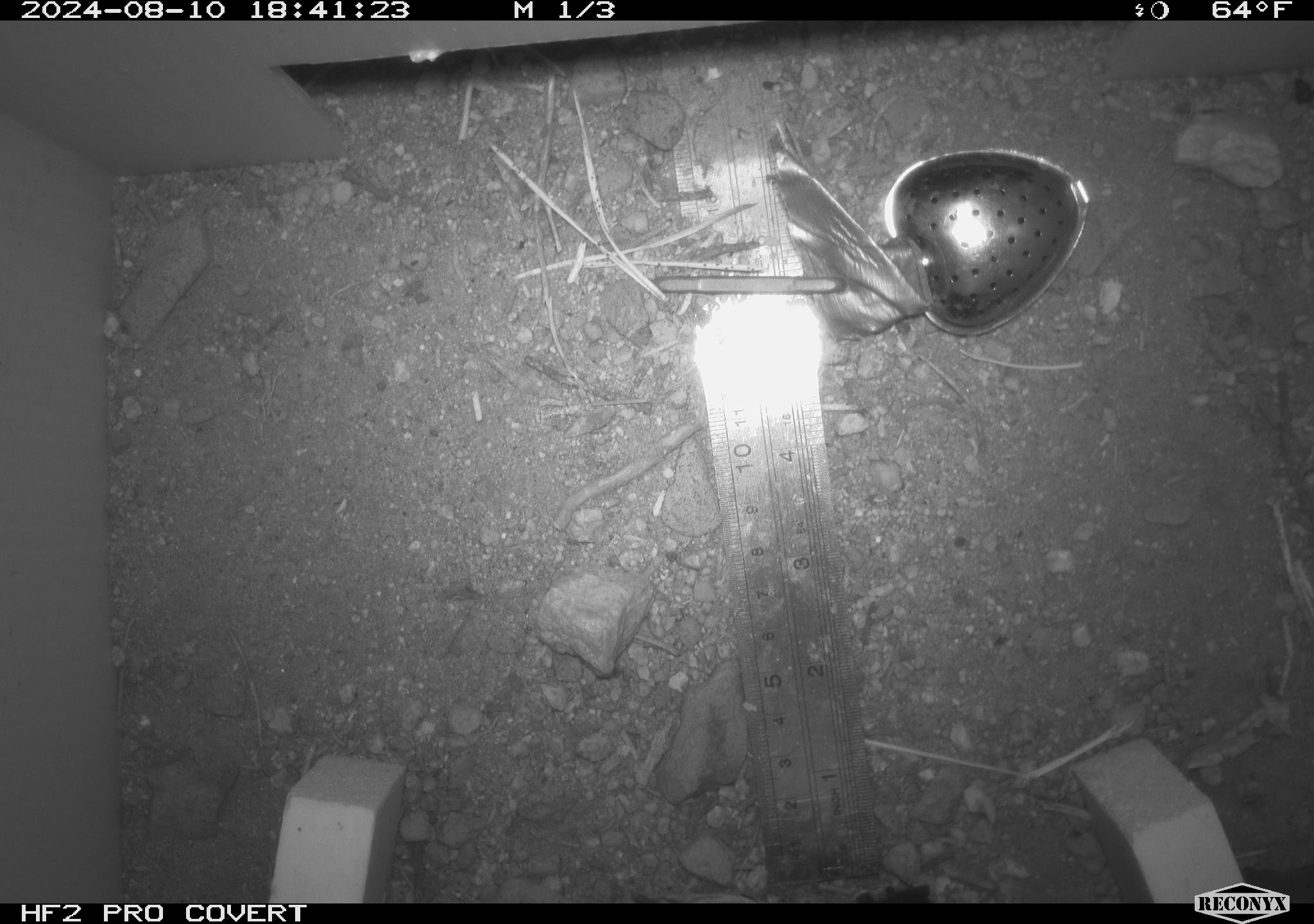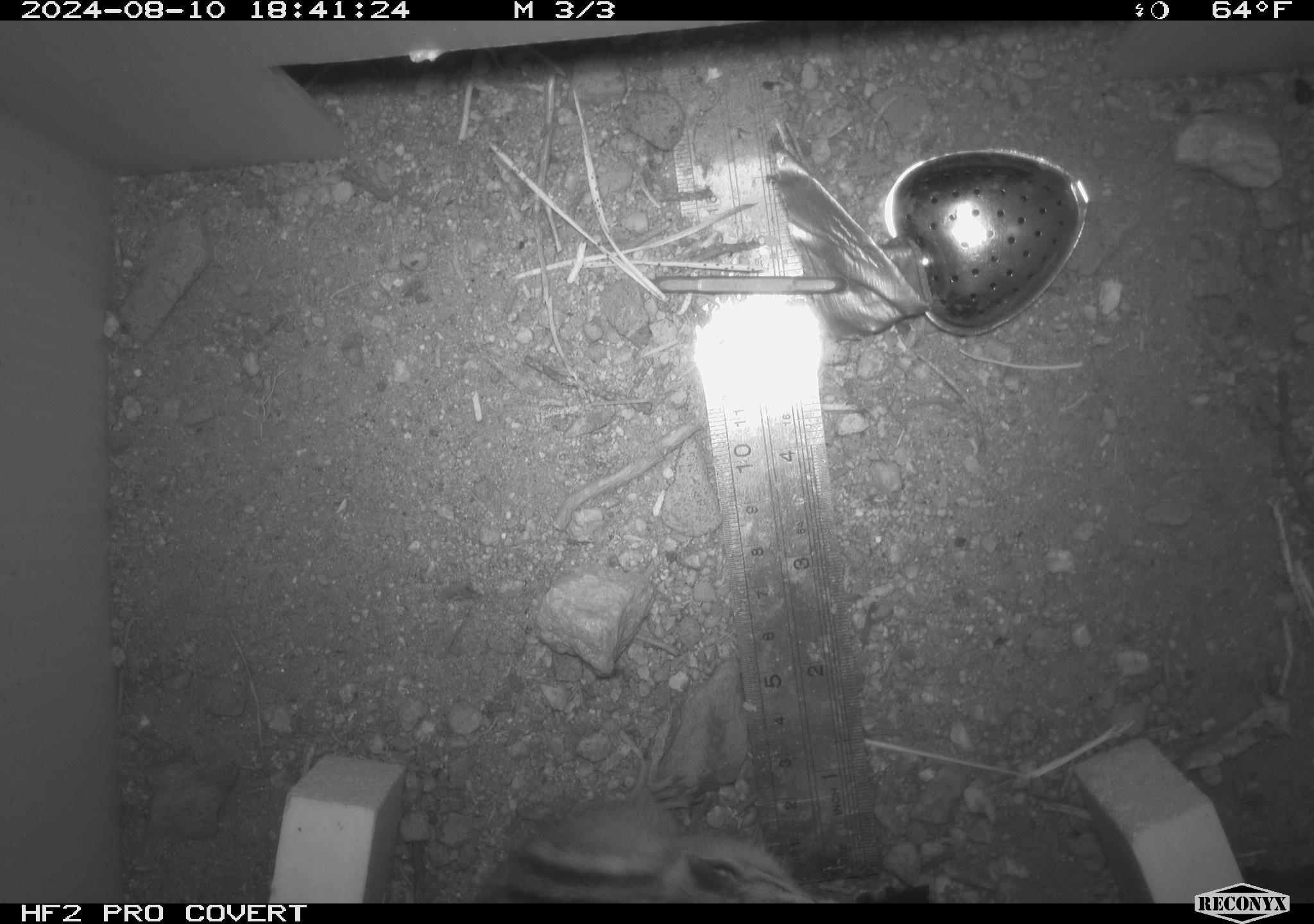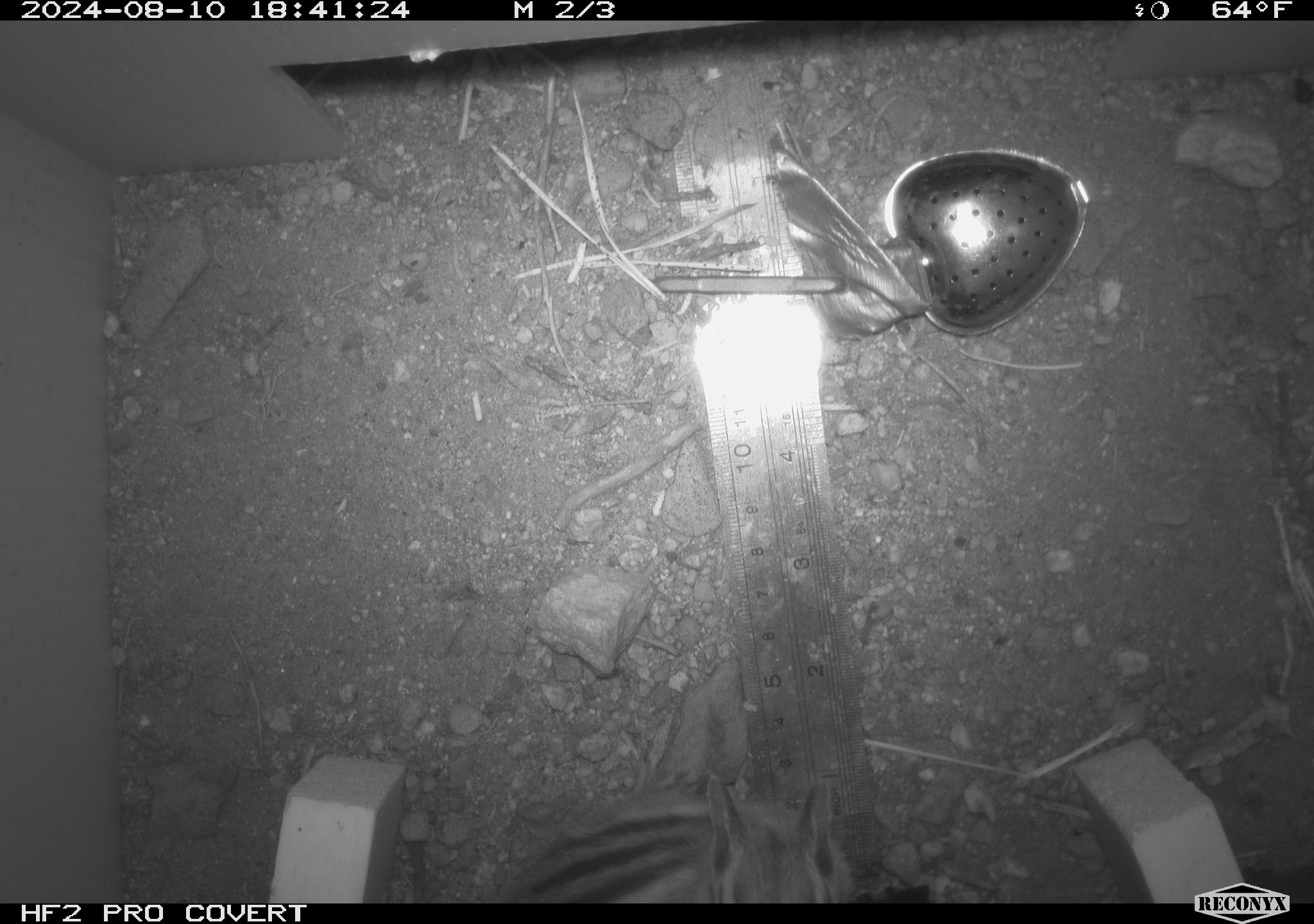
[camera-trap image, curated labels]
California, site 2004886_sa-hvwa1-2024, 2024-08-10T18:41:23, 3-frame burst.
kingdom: Animalia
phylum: Chordata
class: Mammalia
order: Rodentia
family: Sciuridae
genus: Neotamias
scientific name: Neotamias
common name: western chipmunks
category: neotamias species